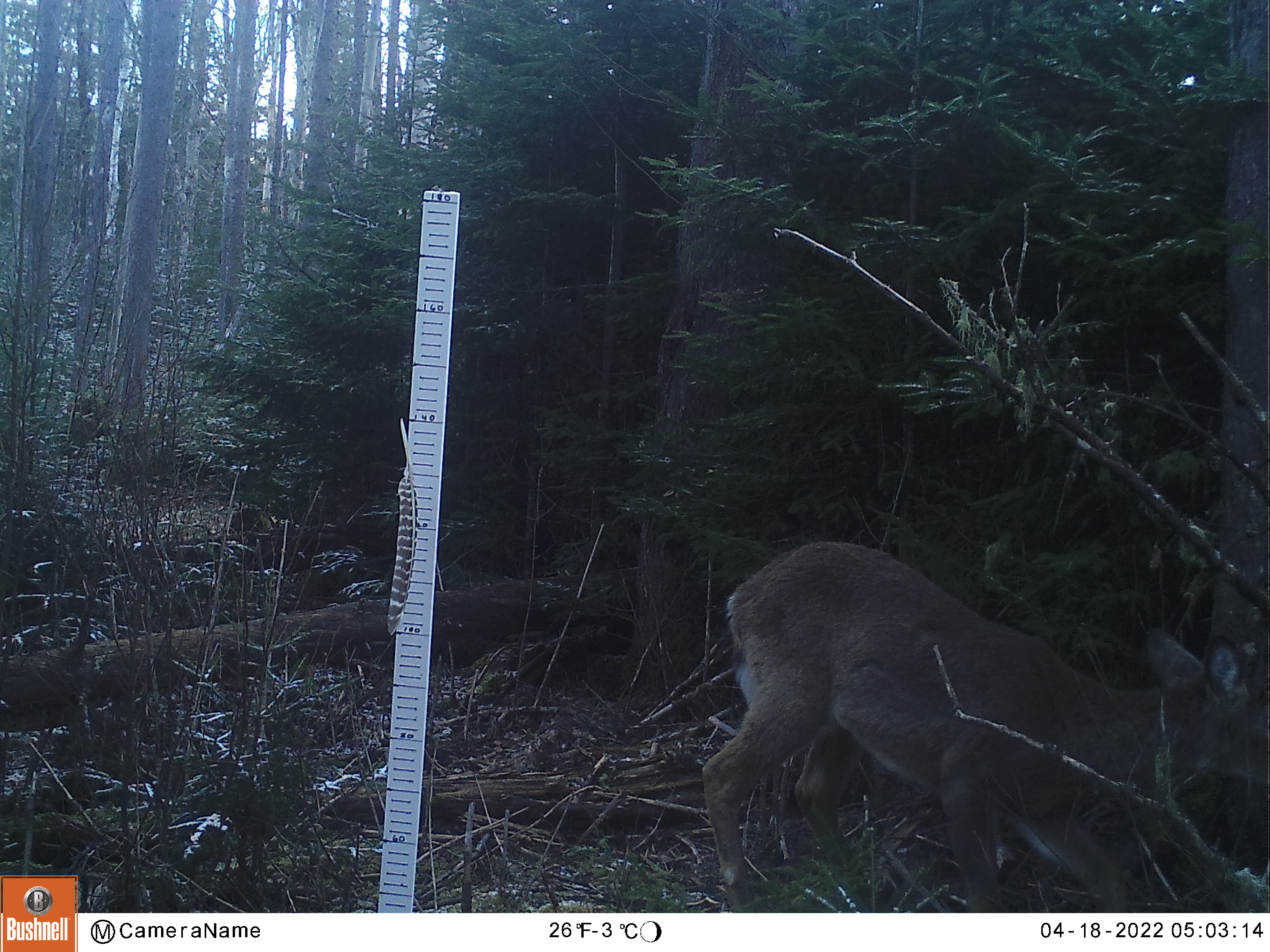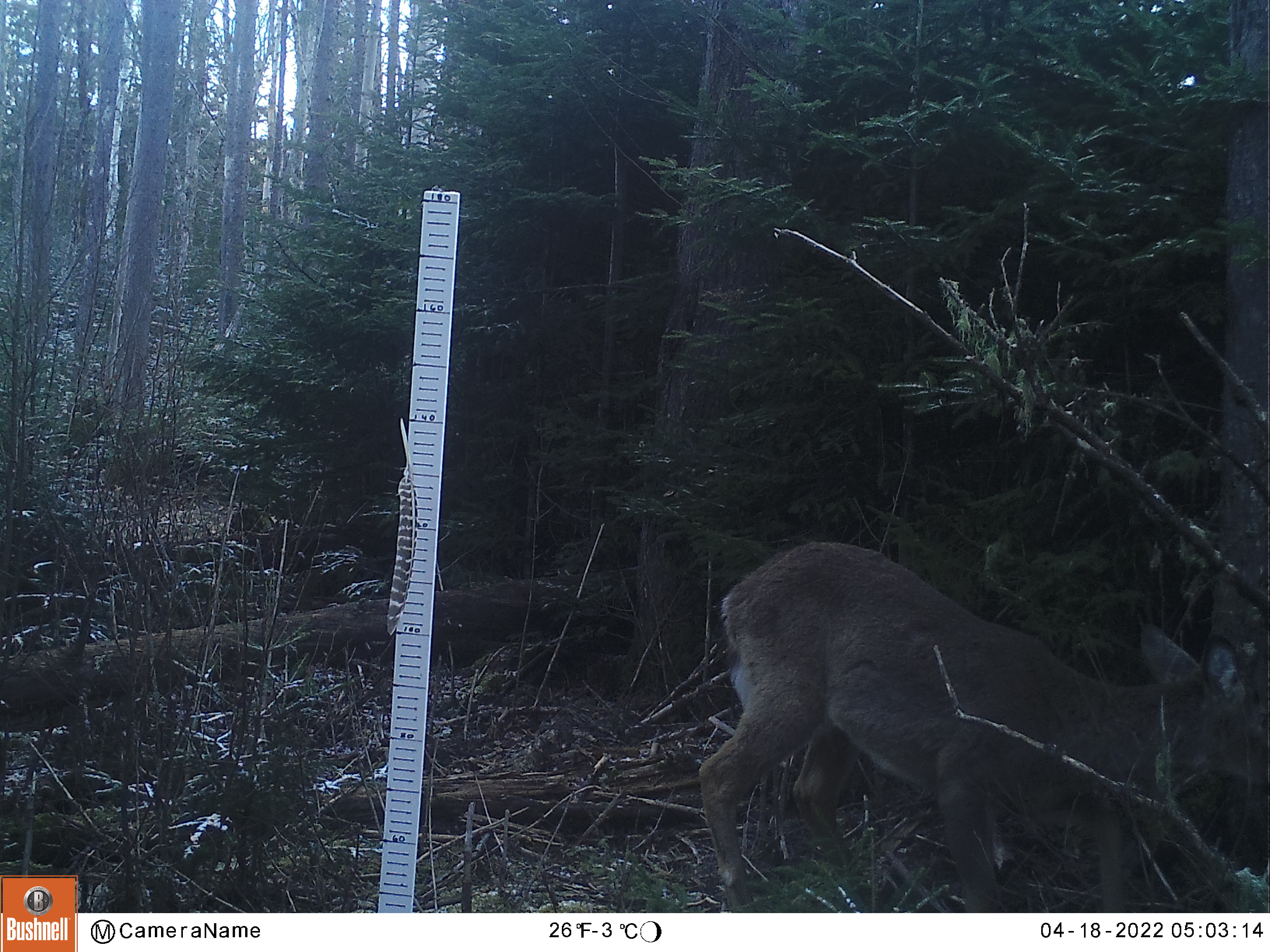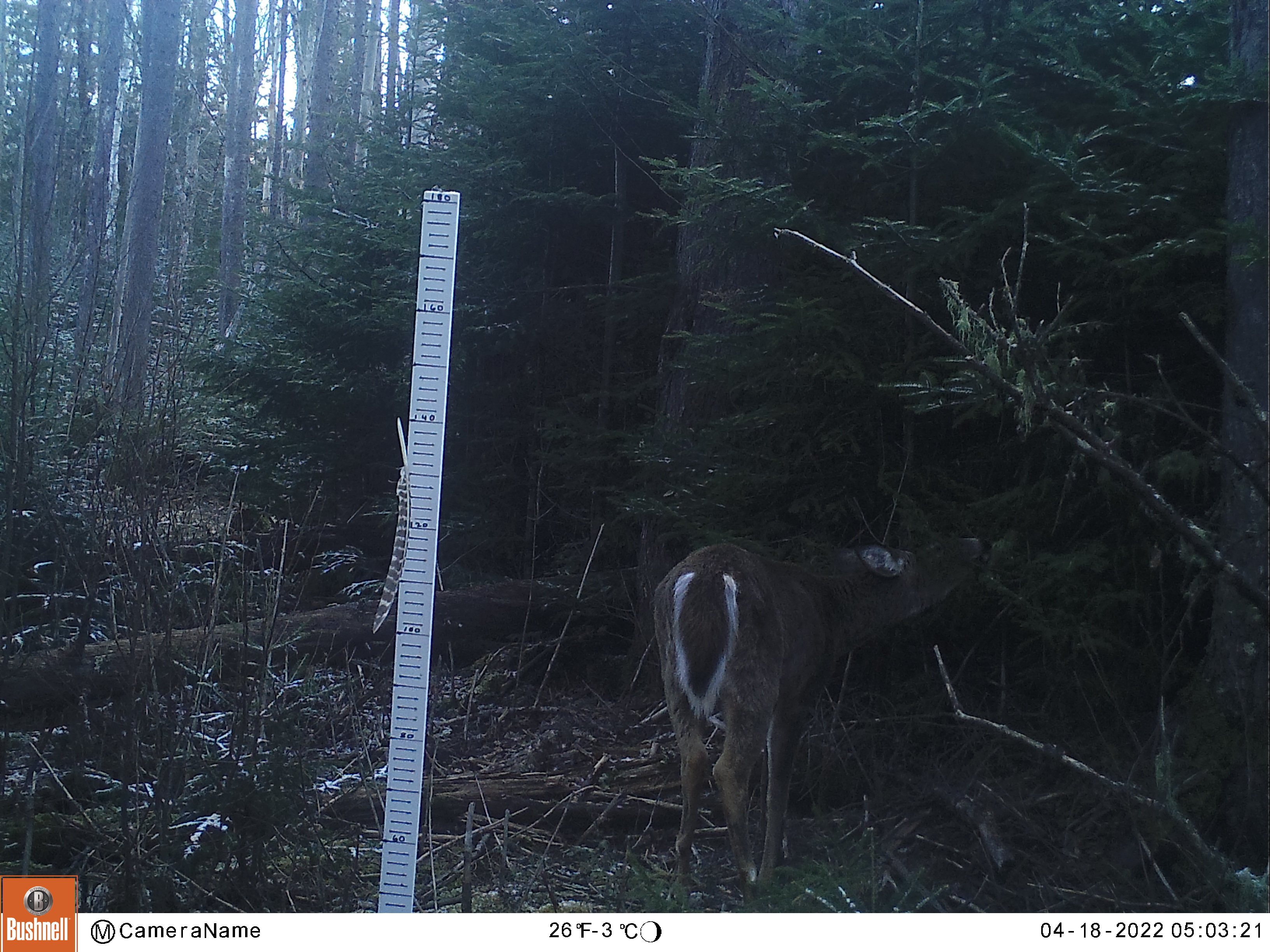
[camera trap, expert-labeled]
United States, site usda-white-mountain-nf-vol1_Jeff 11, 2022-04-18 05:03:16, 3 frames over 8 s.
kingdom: Animalia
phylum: Chordata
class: Mammalia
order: Artiodactyla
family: Cervidae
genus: Odocoileus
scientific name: Odocoileus virginianus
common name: white-tailed deer